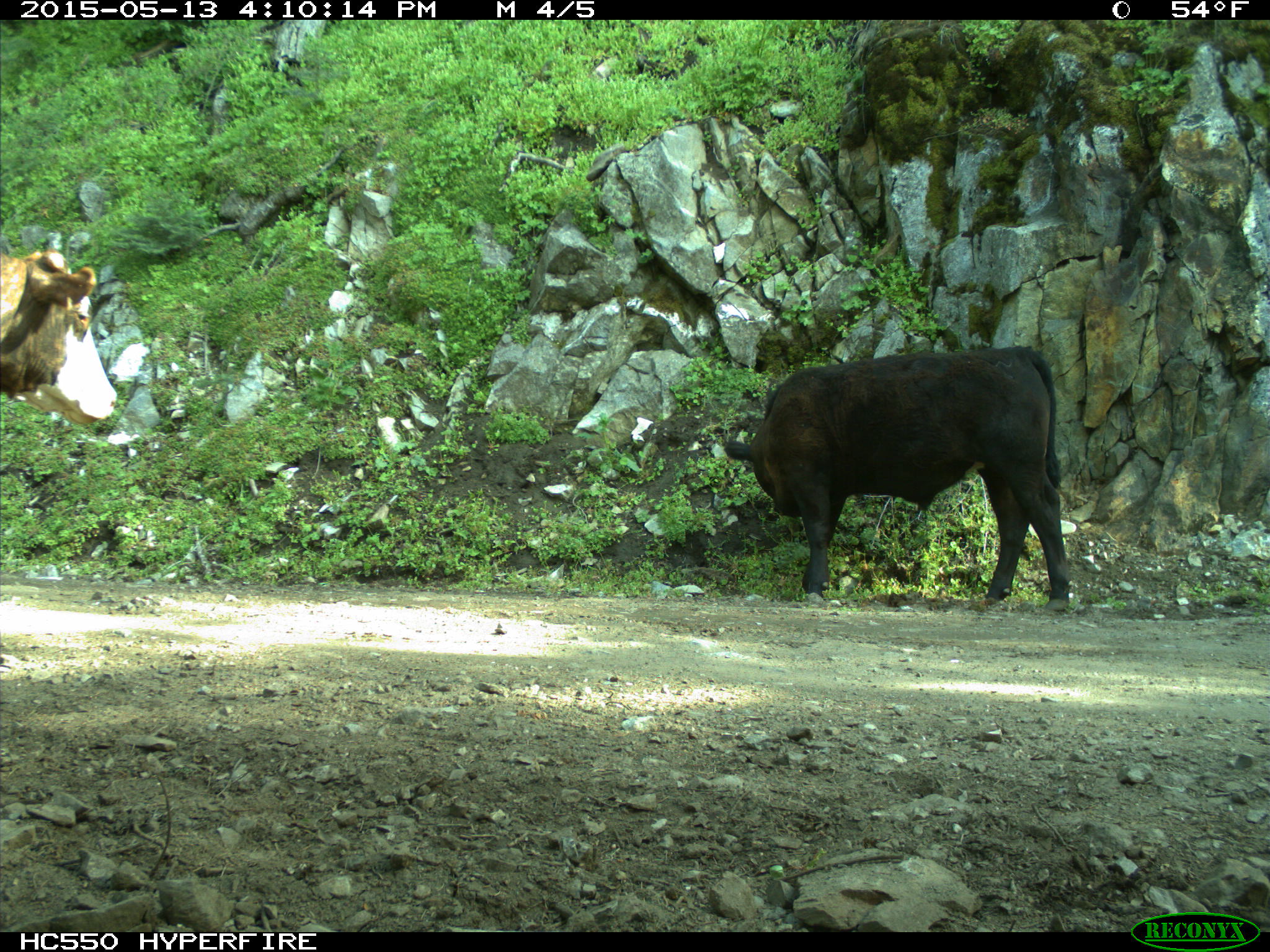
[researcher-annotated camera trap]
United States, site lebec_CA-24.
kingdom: Animalia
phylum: Chordata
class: Mammalia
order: Artiodactyla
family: Bovidae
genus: Bos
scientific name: Bos taurus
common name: domestic cow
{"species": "Bos taurus (domestic cow)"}